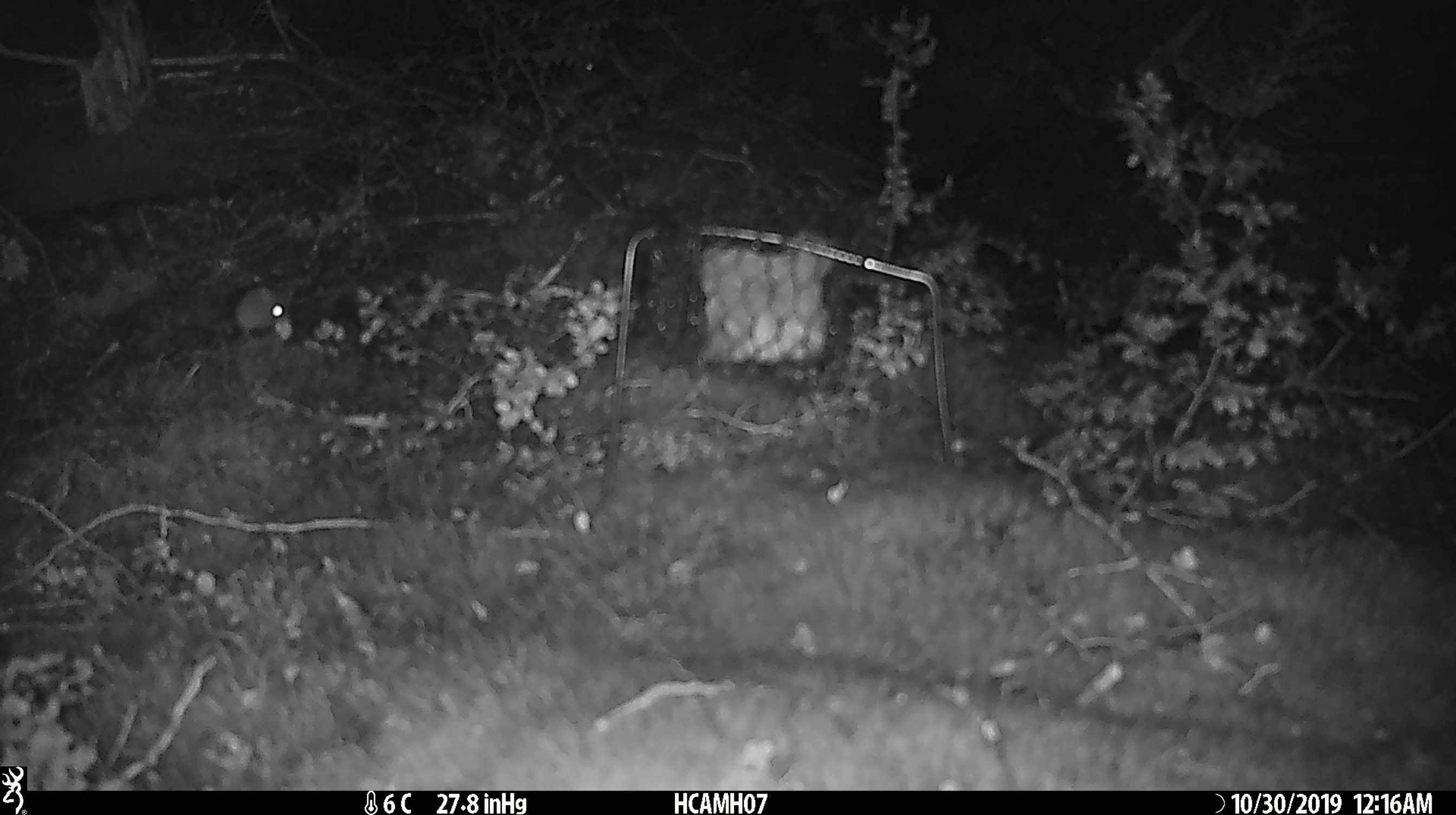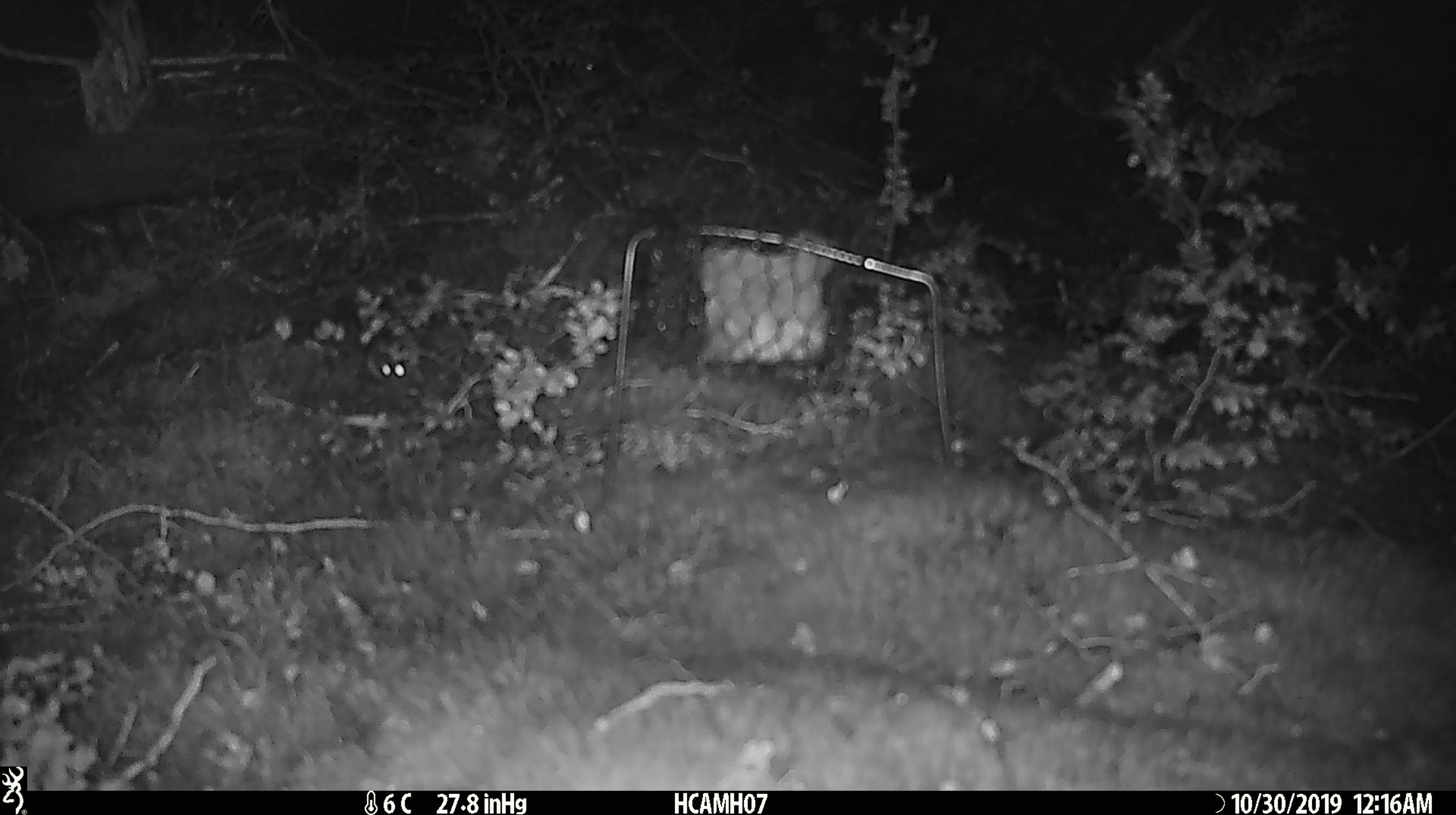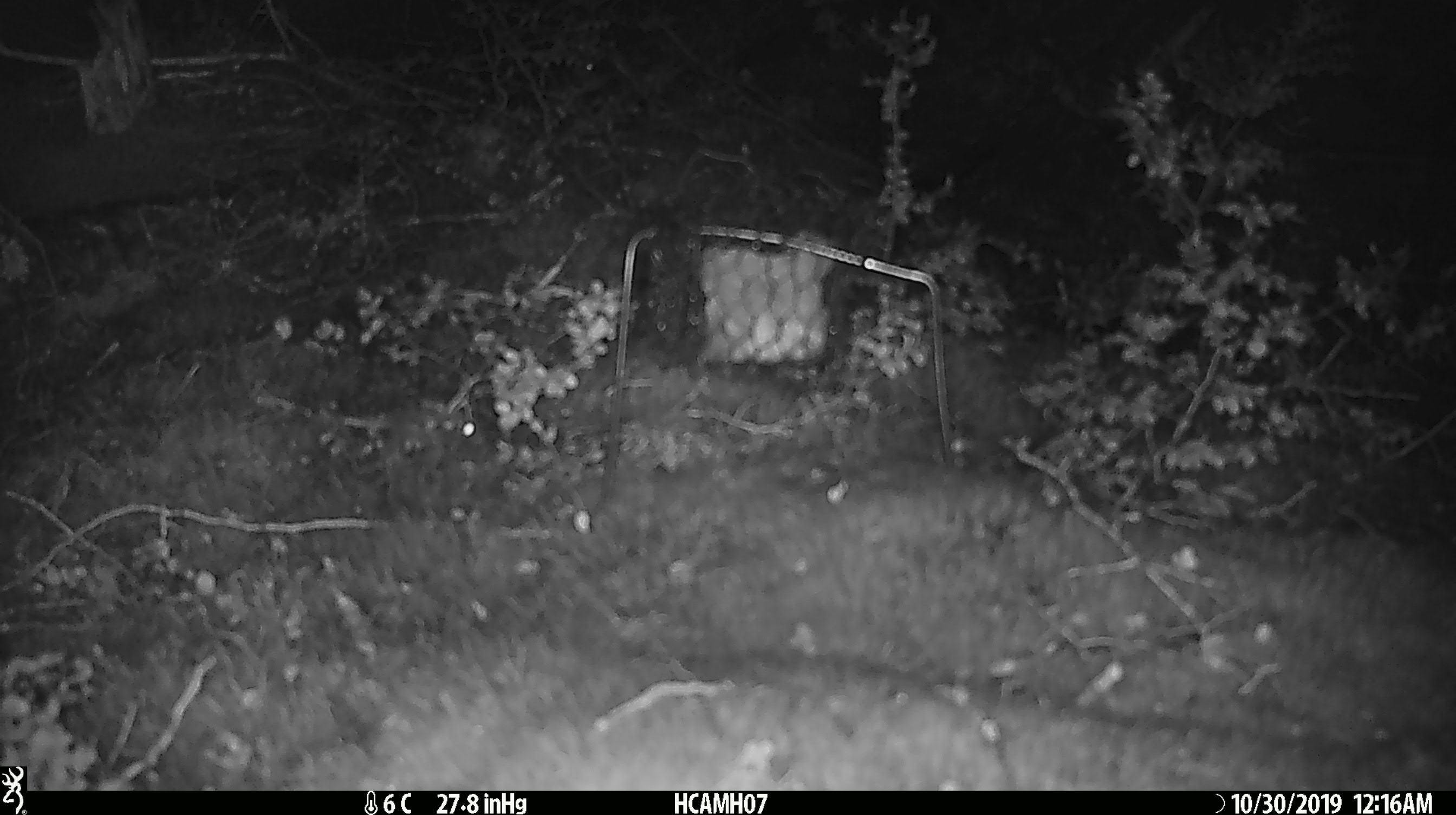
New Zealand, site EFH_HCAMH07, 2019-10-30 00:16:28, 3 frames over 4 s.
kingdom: Animalia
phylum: Chordata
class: Mammalia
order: Rodentia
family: Muridae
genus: Mus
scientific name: Mus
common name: mouse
Mouse (Mus).